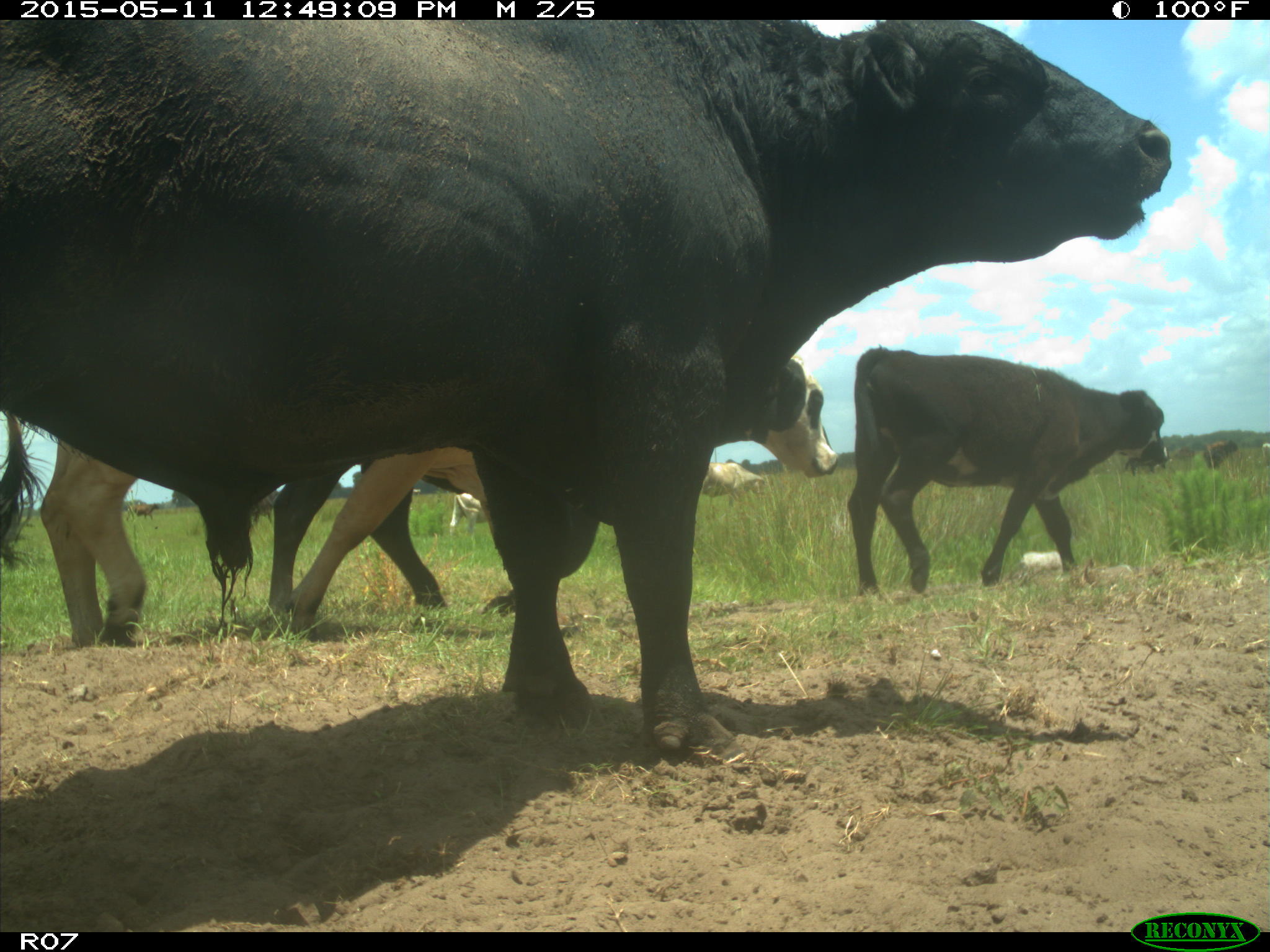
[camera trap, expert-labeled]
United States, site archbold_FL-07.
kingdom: Animalia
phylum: Chordata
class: Mammalia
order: Artiodactyla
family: Bovidae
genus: Bos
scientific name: Bos taurus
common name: domestic cow